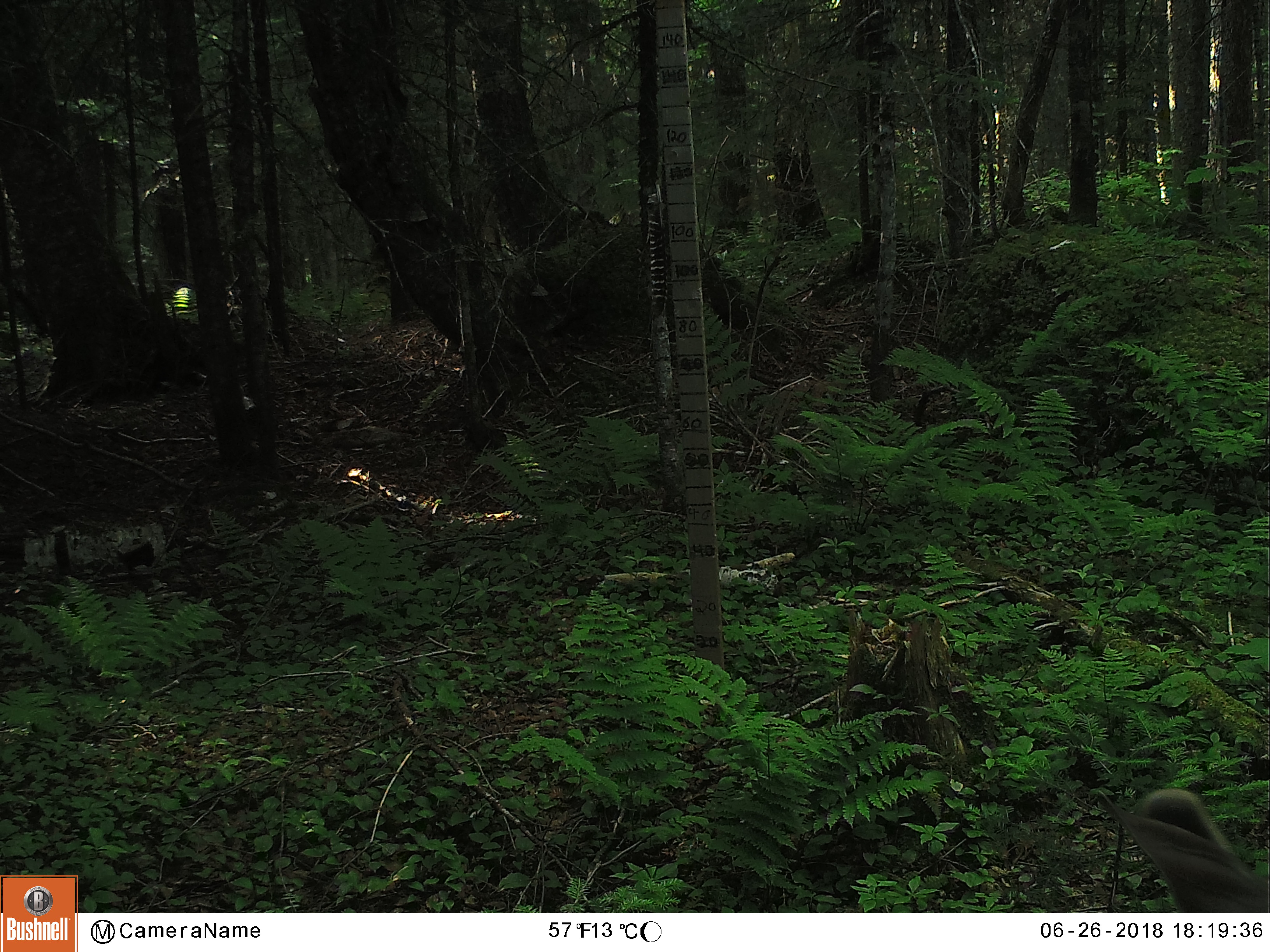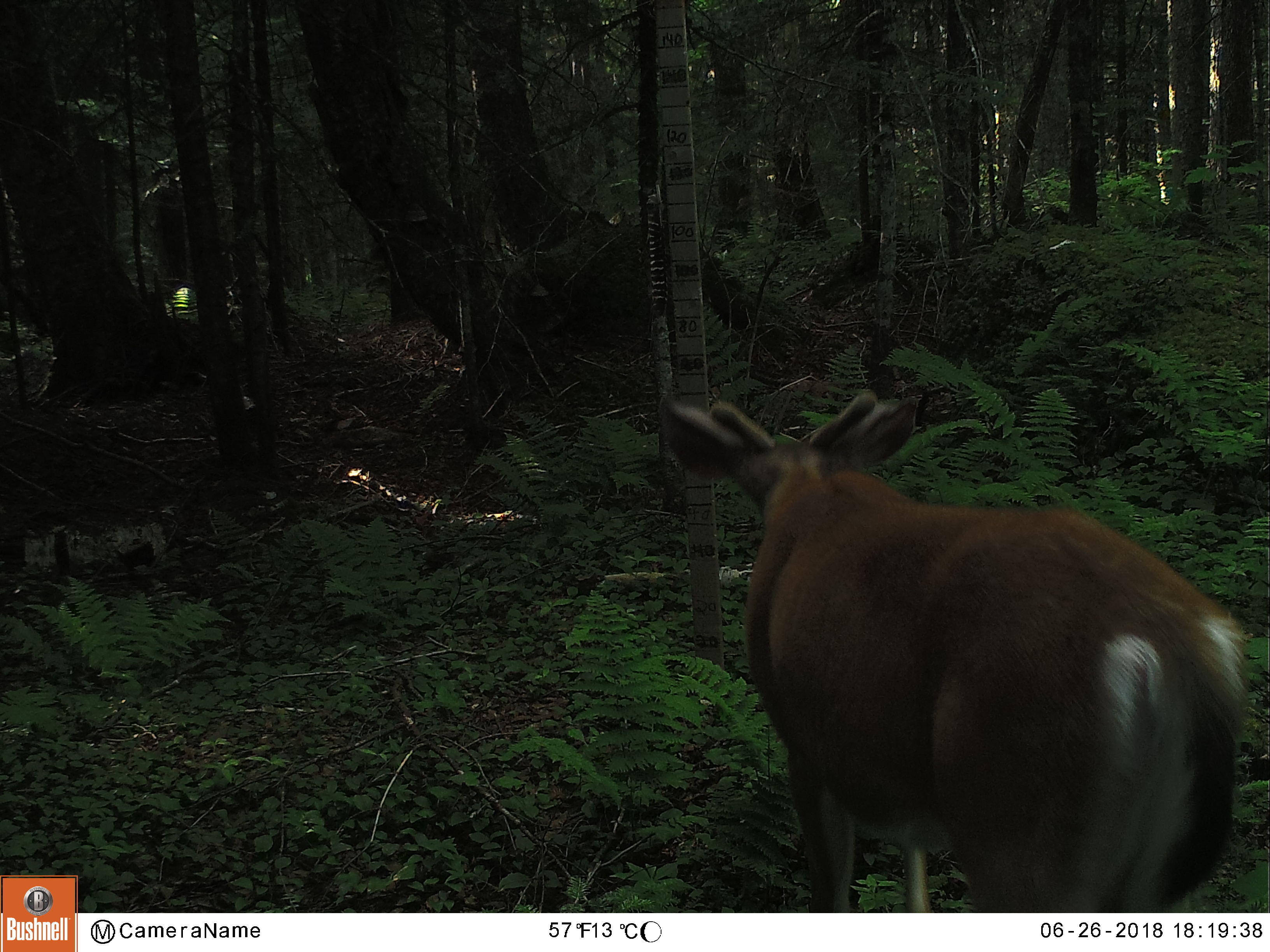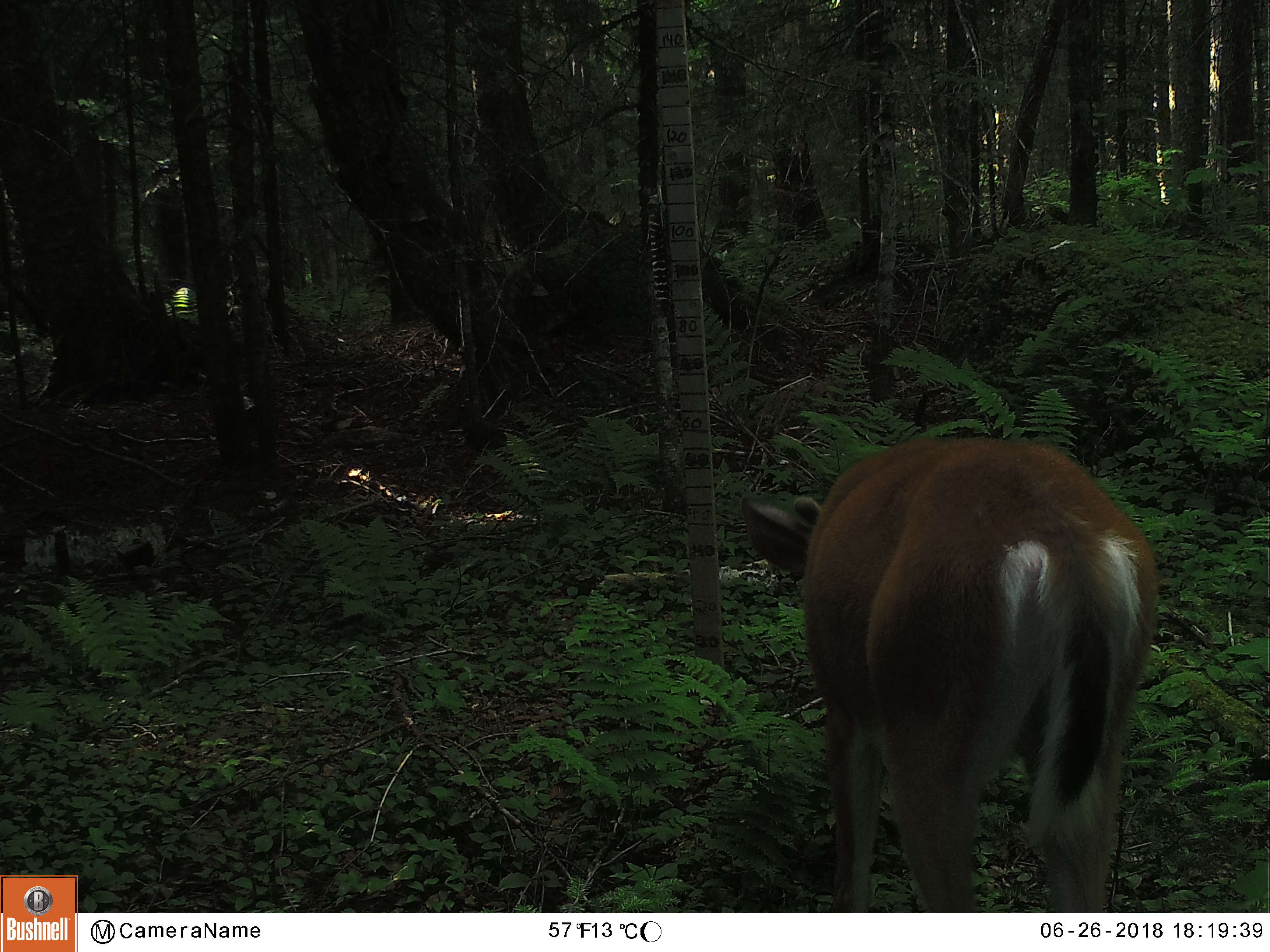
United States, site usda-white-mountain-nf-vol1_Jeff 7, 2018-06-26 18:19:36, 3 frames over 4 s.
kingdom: Animalia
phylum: Chordata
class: Mammalia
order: Artiodactyla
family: Cervidae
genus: Odocoileus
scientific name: Odocoileus virginianus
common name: white-tailed deer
White-tailed deer (Odocoileus virginianus).